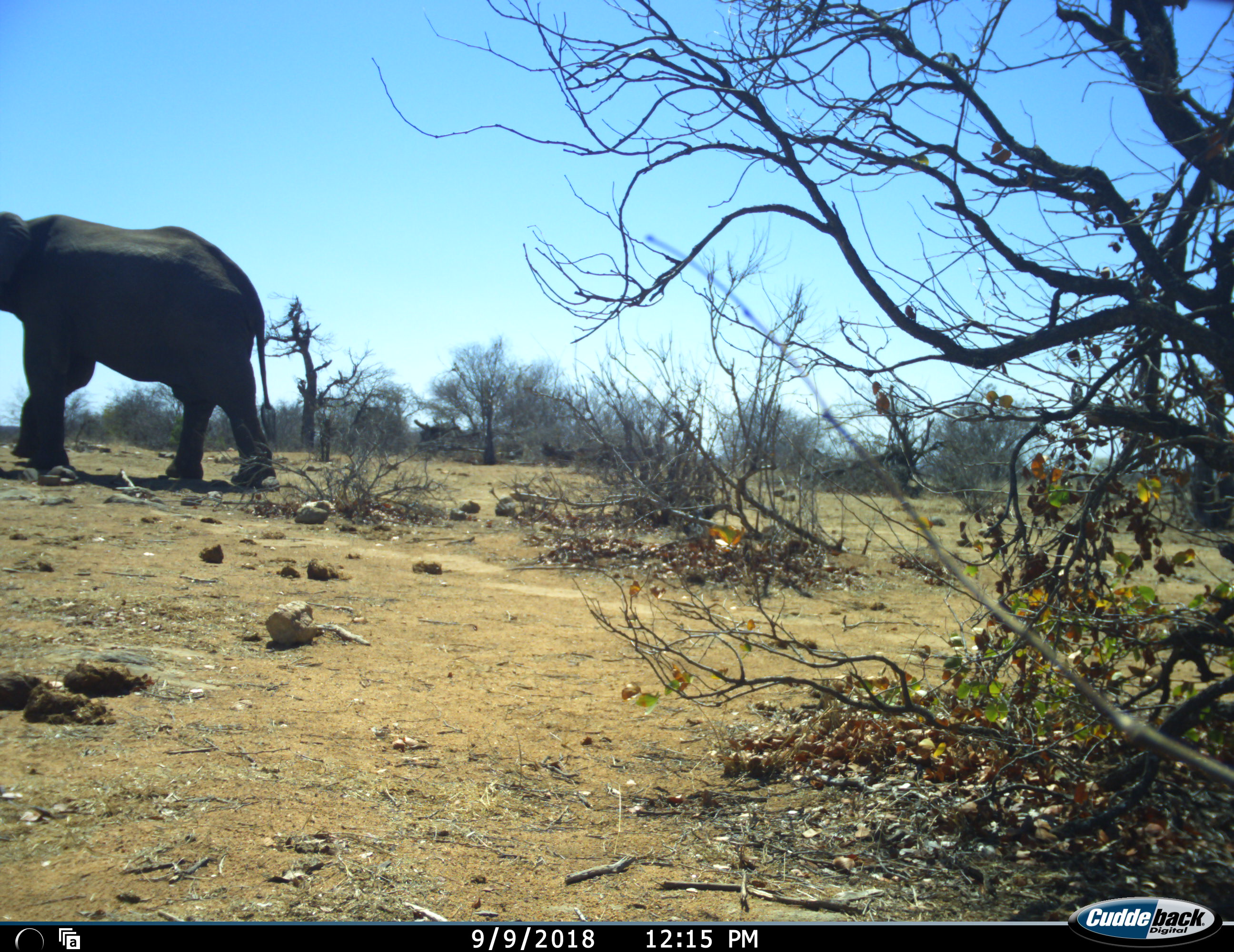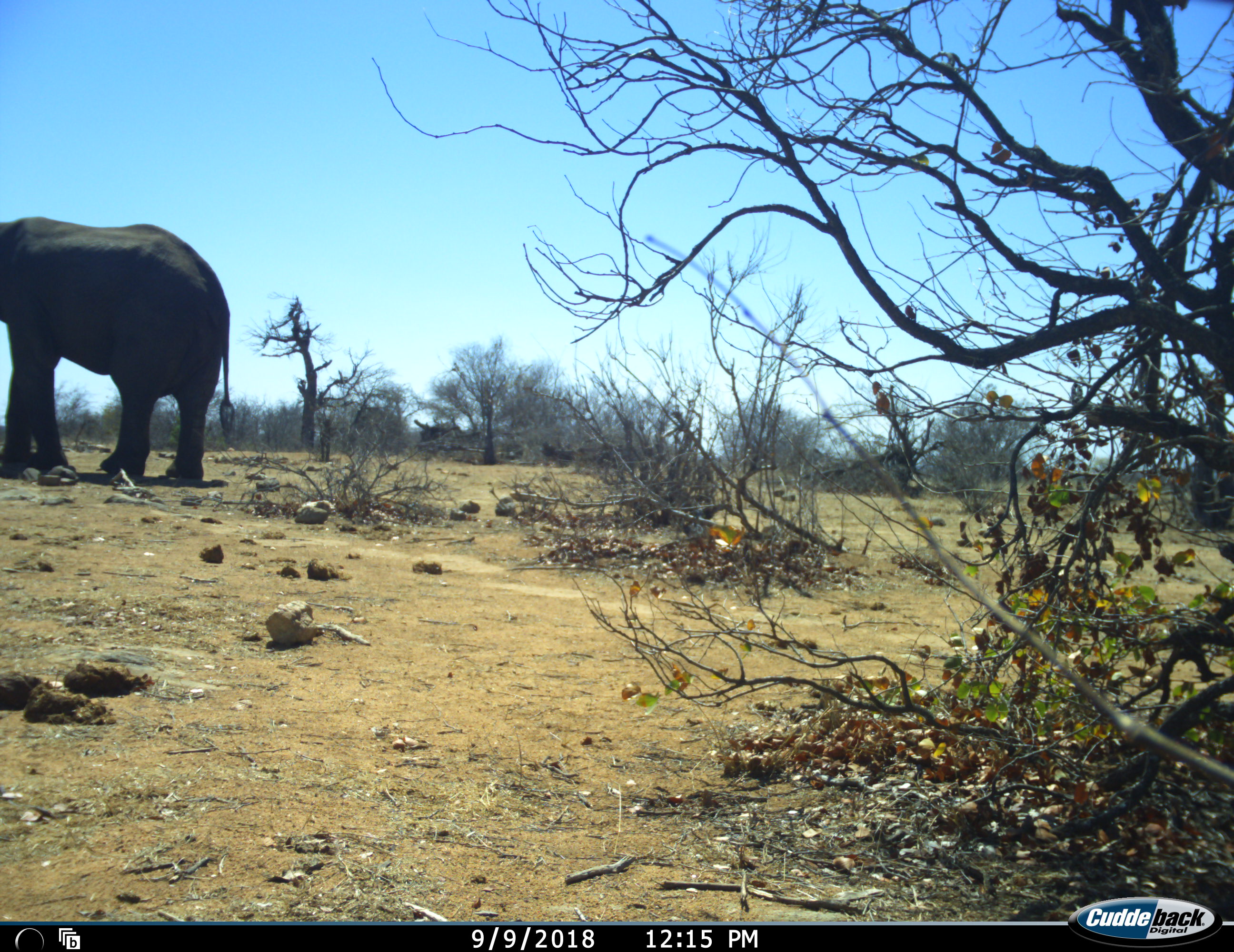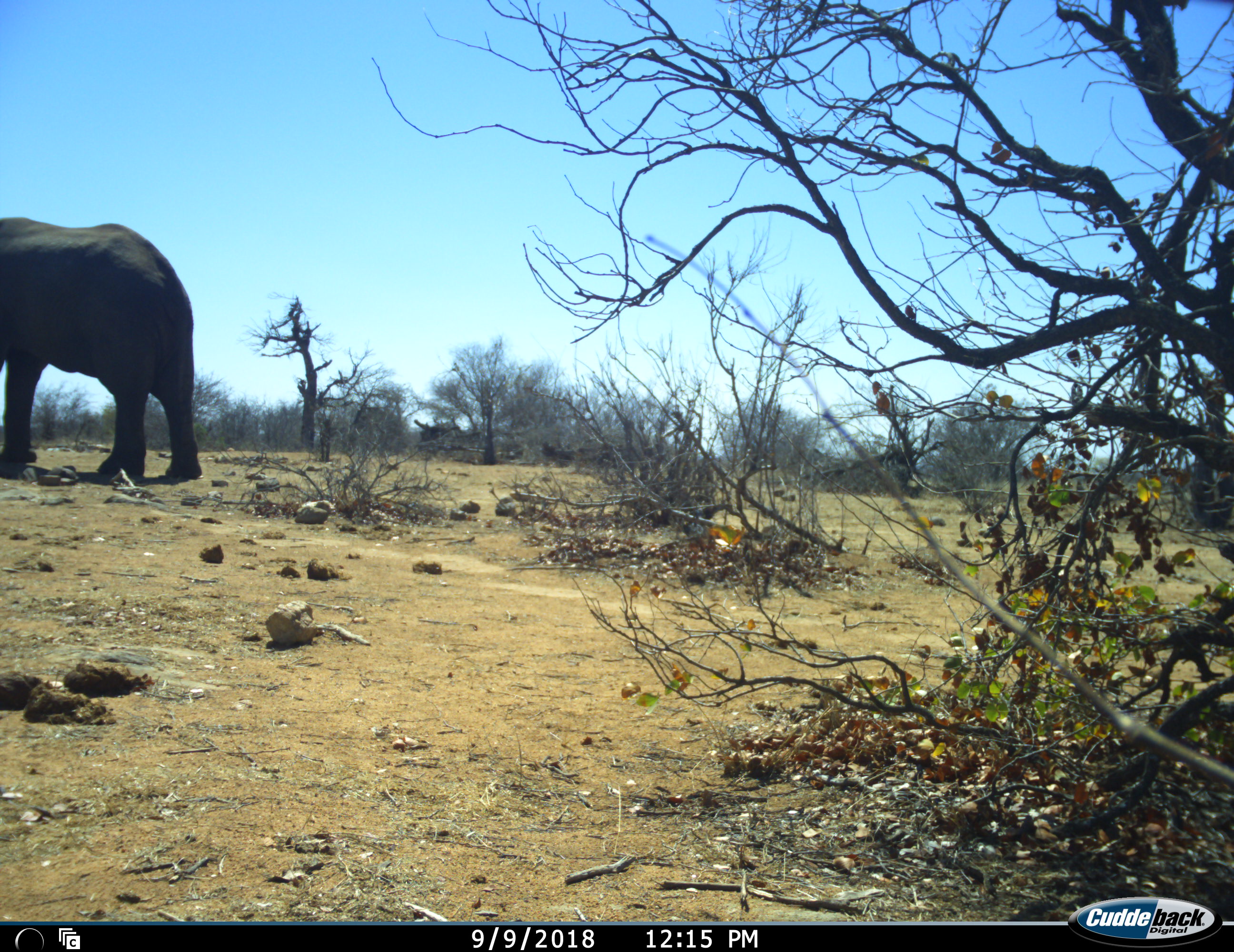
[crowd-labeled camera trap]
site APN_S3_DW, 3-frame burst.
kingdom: Animalia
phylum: Chordata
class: Mammalia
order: Proboscidea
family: Elephantidae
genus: Loxodonta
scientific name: Loxodonta africana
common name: african bush elephant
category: elephant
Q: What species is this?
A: Elephant (african bush elephant) (Loxodonta africana).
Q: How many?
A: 1.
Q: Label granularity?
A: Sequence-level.